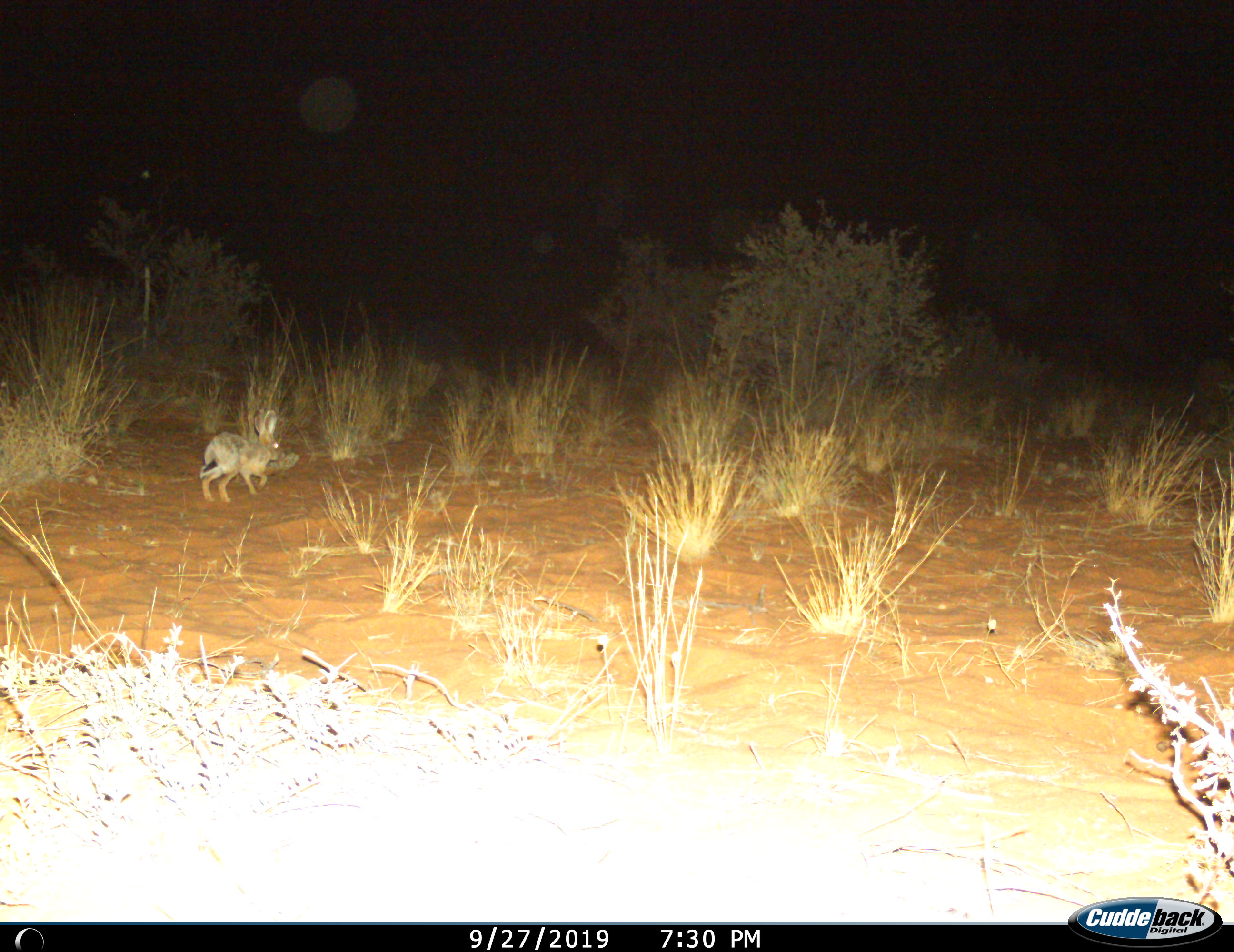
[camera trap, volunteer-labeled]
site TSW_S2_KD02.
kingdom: Animalia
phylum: Chordata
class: Mammalia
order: Lagomorpha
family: Leporidae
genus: Lepus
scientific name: Lepus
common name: hare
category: hareunknown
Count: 1.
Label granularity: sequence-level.